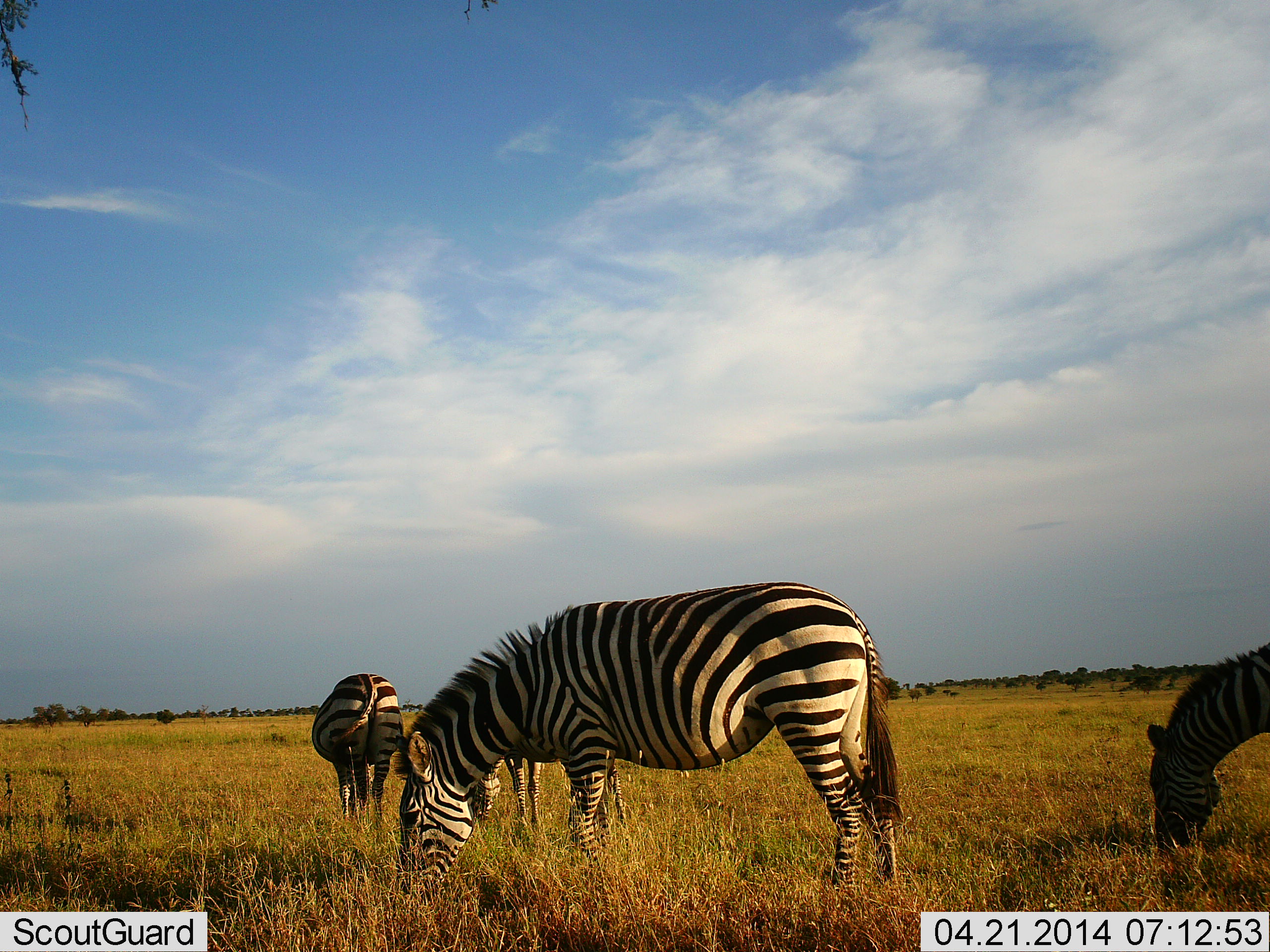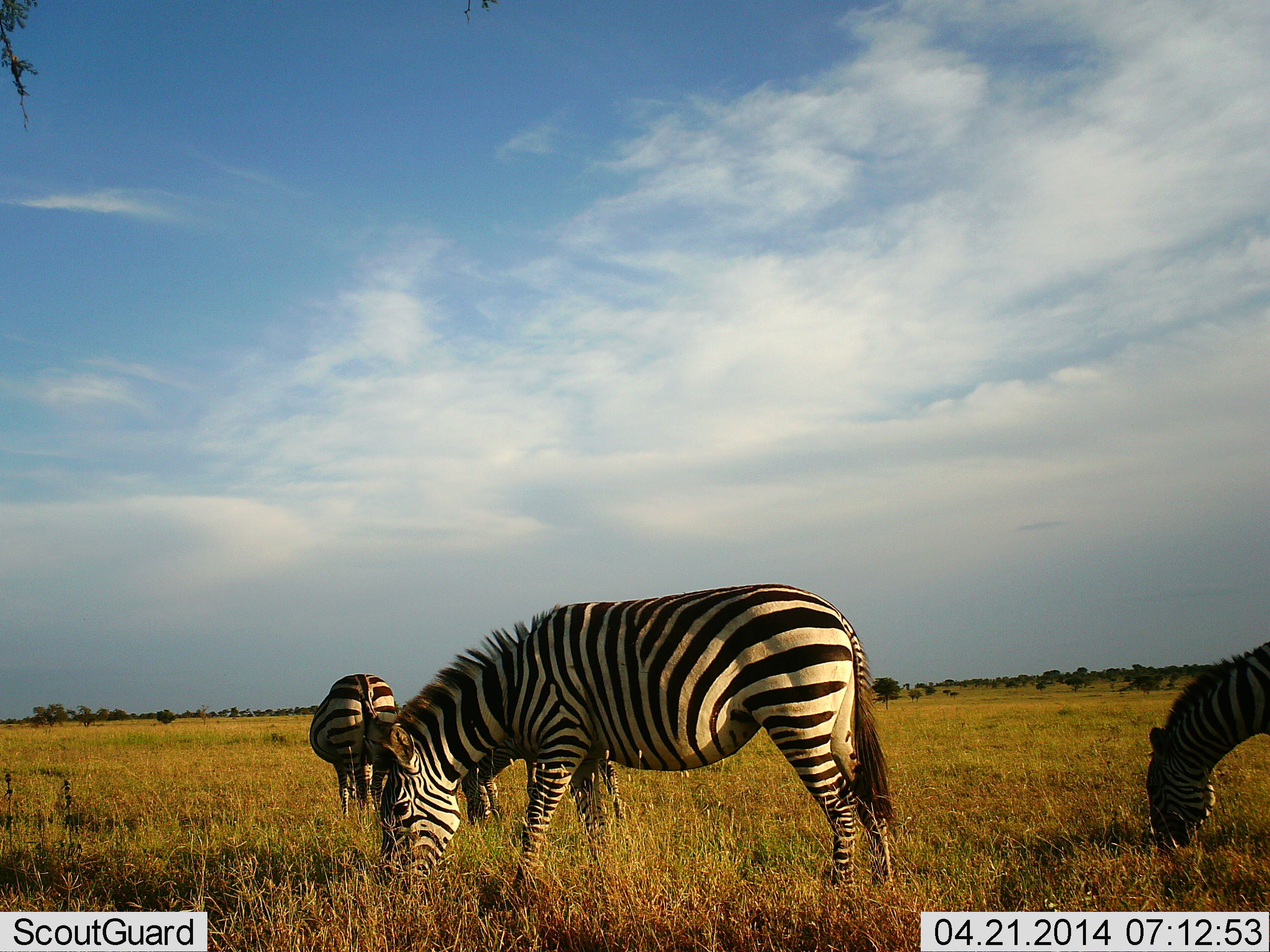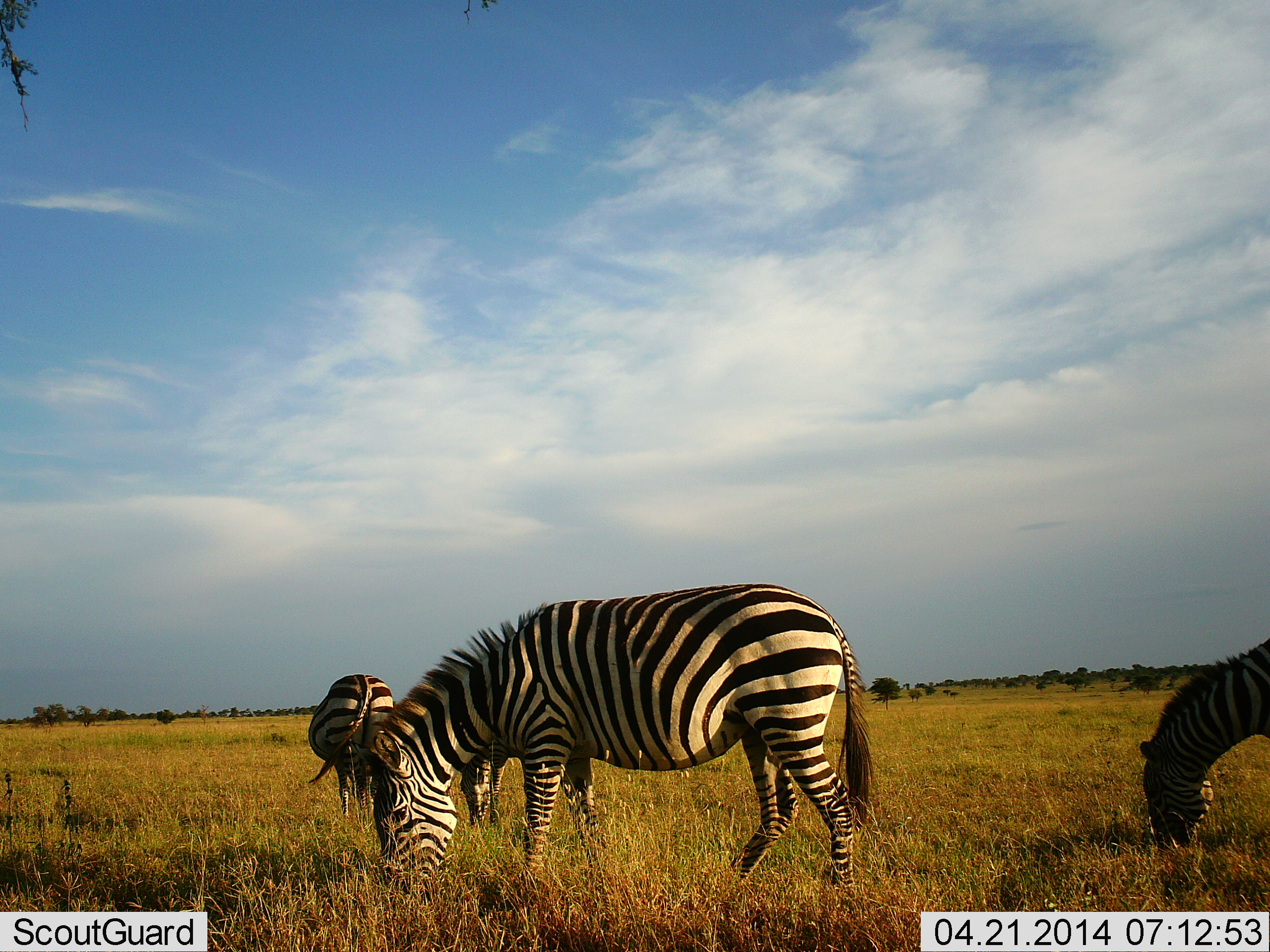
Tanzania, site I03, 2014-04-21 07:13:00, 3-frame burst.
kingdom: Animalia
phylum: Chordata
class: Mammalia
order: Perissodactyla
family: Equidae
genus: Equus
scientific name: Equus quagga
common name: plains zebra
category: zebra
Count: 4.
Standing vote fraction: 19%.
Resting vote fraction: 3%.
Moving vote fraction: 5%.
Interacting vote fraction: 0%.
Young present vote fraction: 1%.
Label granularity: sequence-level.